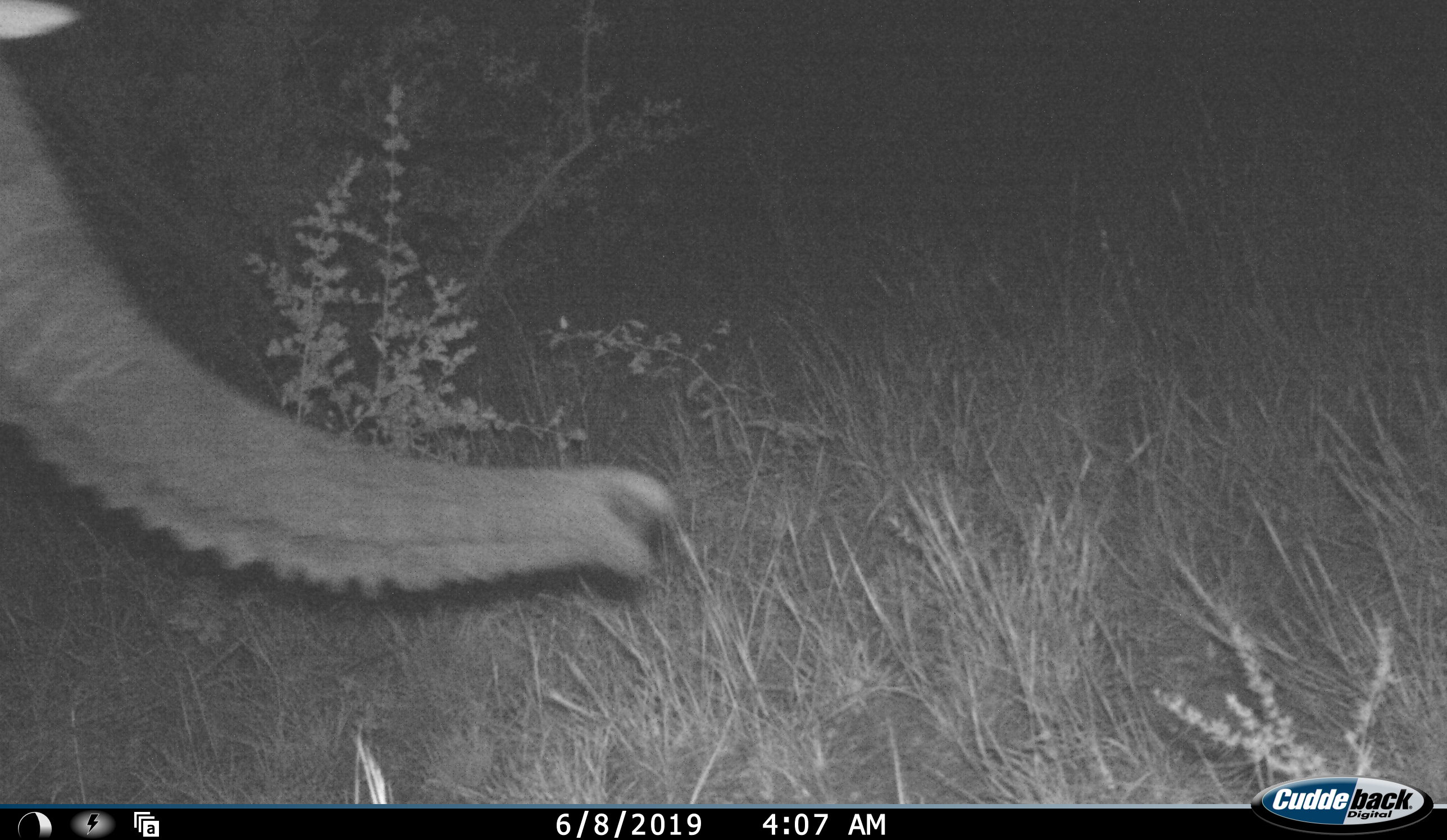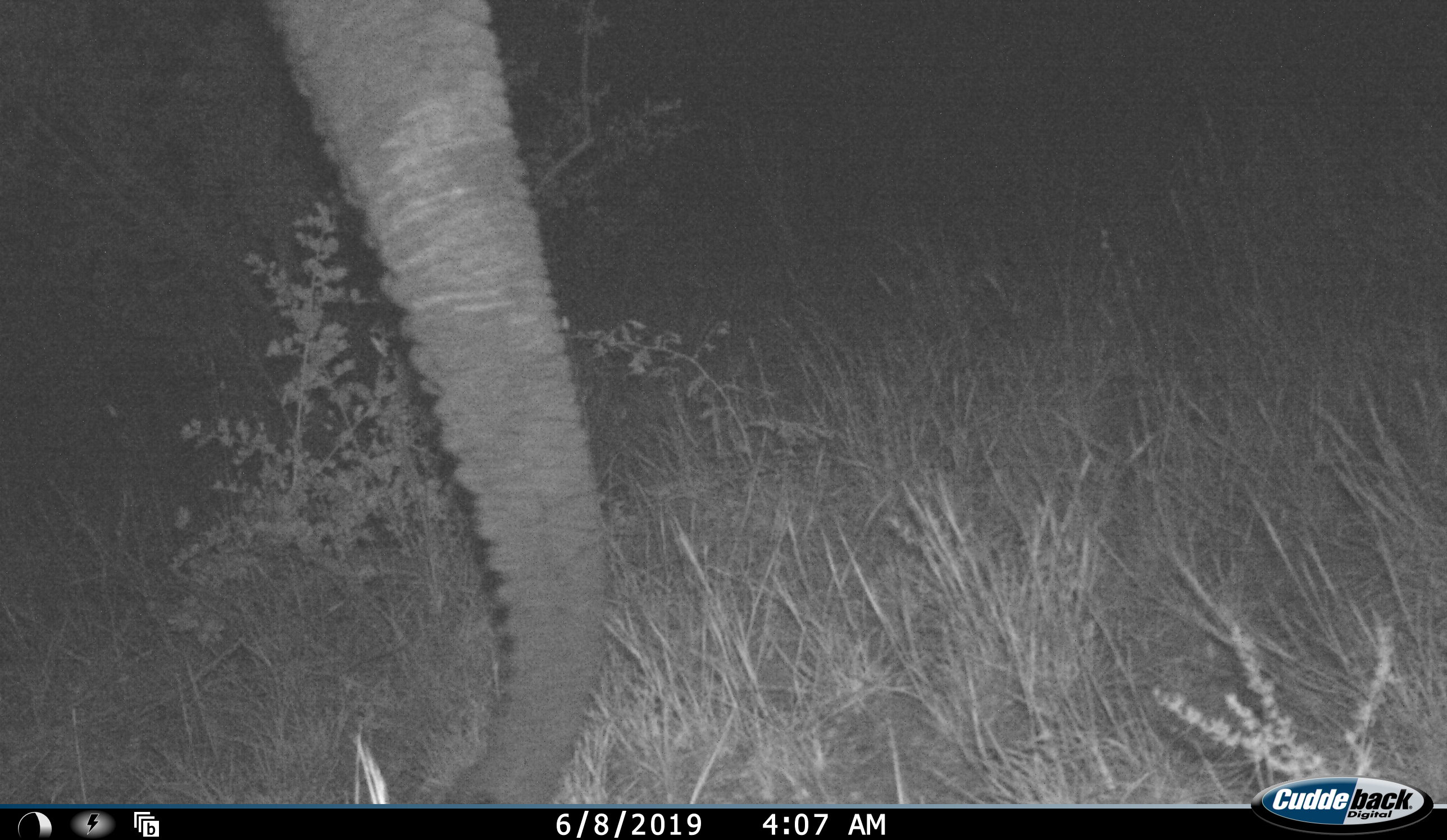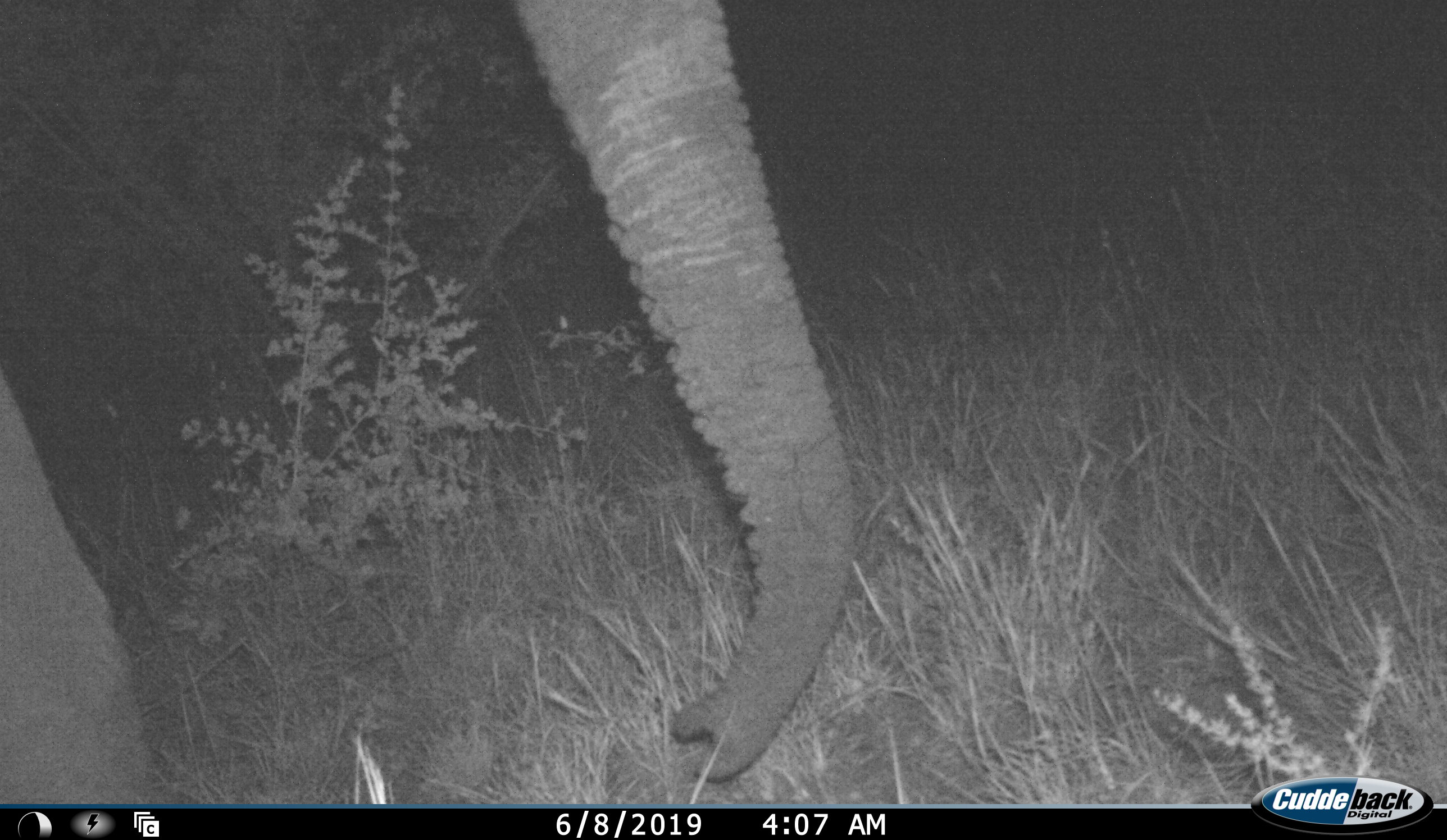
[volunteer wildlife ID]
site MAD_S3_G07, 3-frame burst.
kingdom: Animalia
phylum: Chordata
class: Mammalia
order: Proboscidea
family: Elephantidae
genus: Loxodonta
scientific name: Loxodonta africana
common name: african bush elephant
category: elephant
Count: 1.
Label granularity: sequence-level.